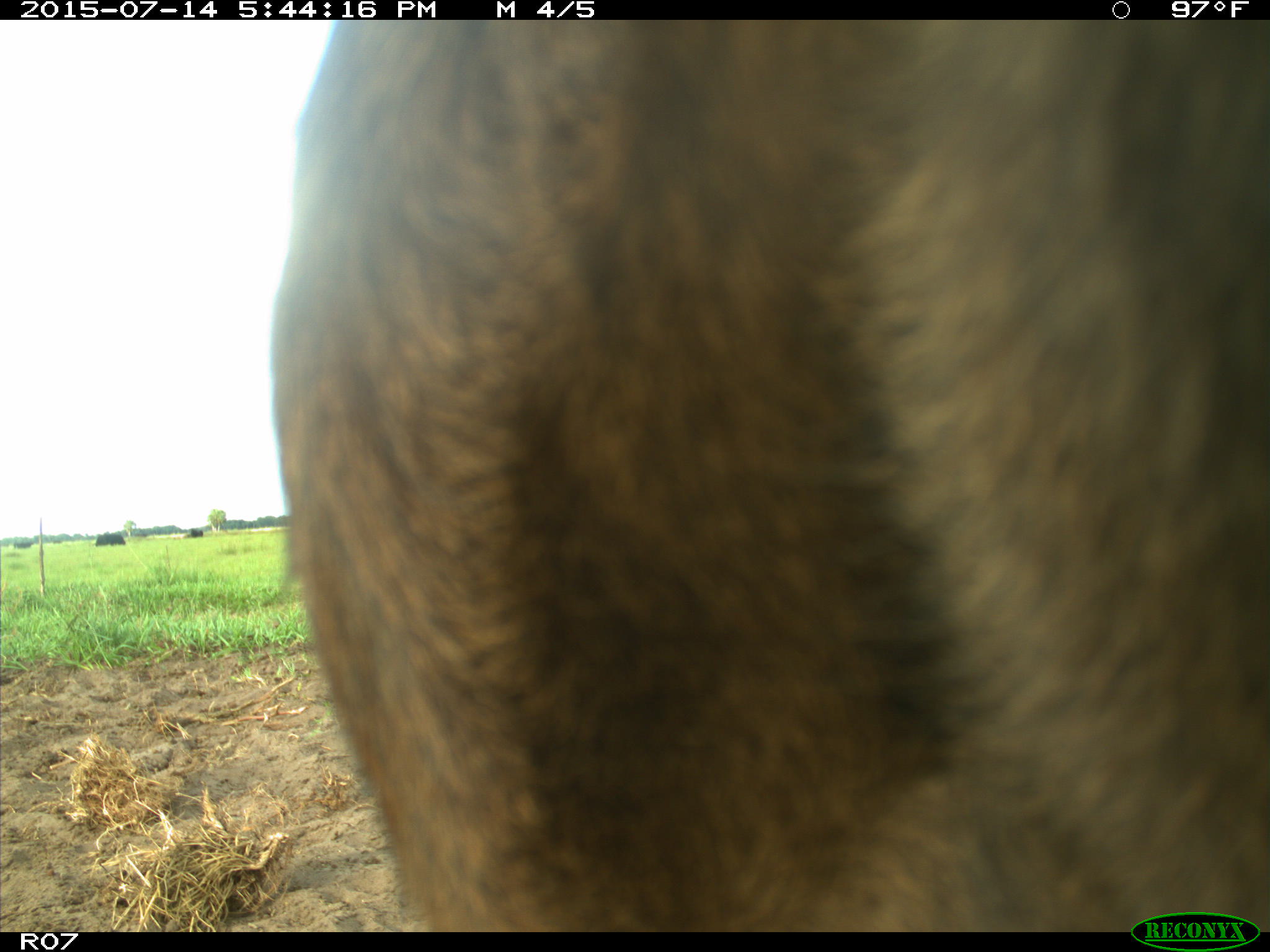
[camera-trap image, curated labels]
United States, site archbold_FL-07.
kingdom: Animalia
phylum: Chordata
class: Mammalia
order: Artiodactyla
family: Bovidae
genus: Bos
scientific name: Bos taurus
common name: domestic cow